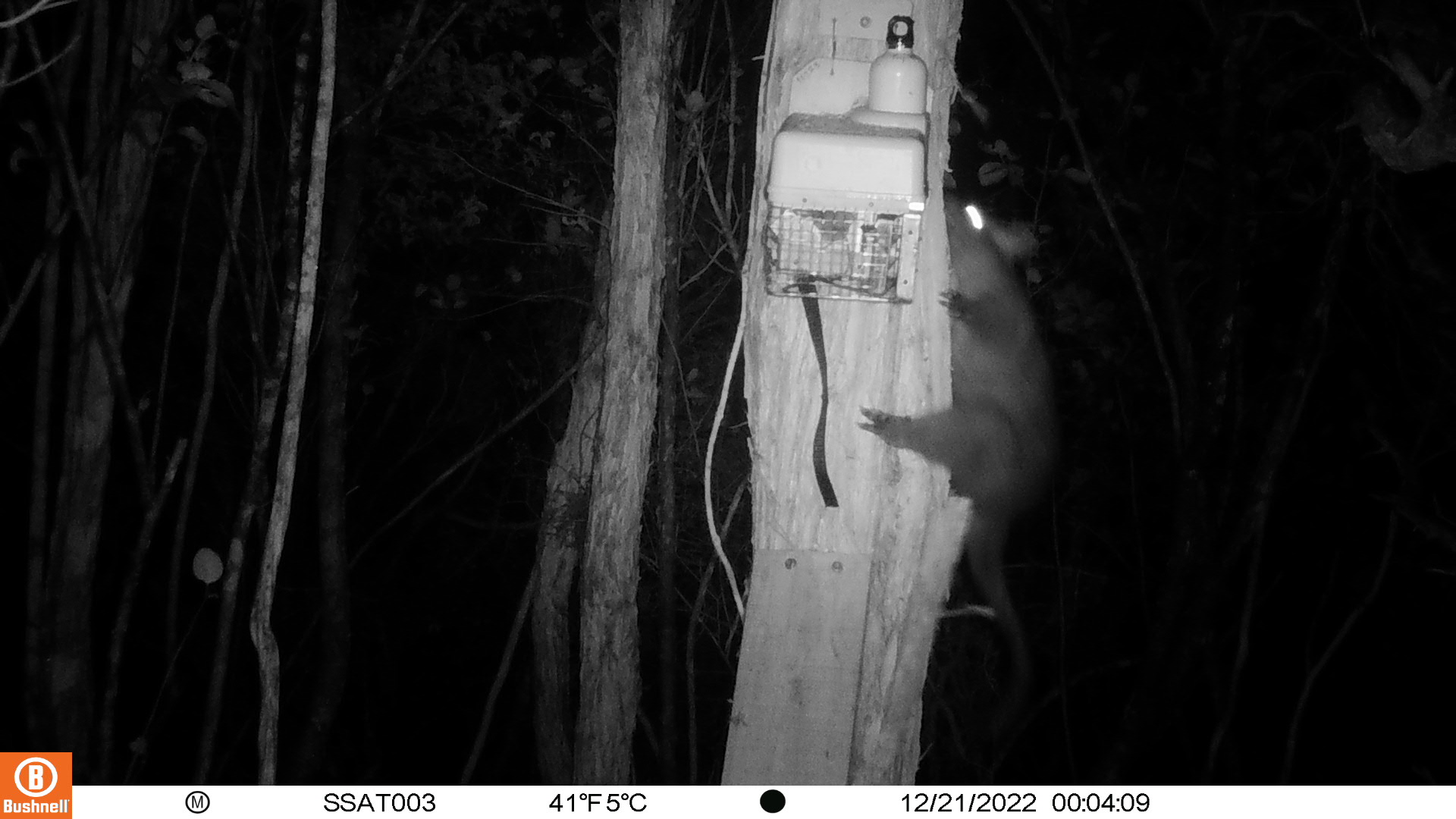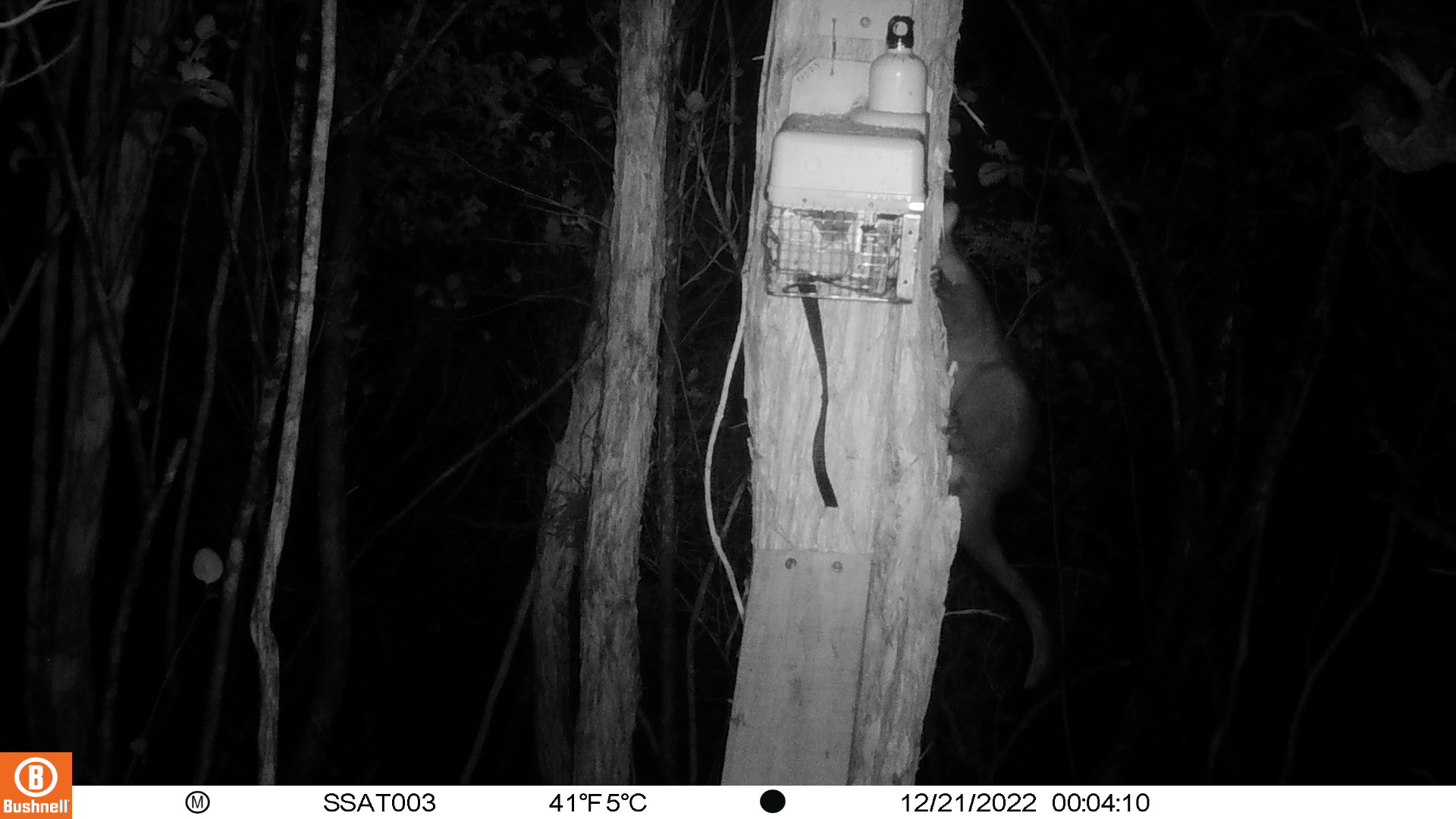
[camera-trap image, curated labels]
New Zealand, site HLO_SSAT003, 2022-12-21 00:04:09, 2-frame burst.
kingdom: Animalia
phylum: Chordata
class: Mammalia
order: Diprotodontia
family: Phalangeridae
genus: Trichosurus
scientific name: Trichosurus vulpecula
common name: common brushtail possum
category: possum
Possum (common brushtail possum) (Trichosurus vulpecula).